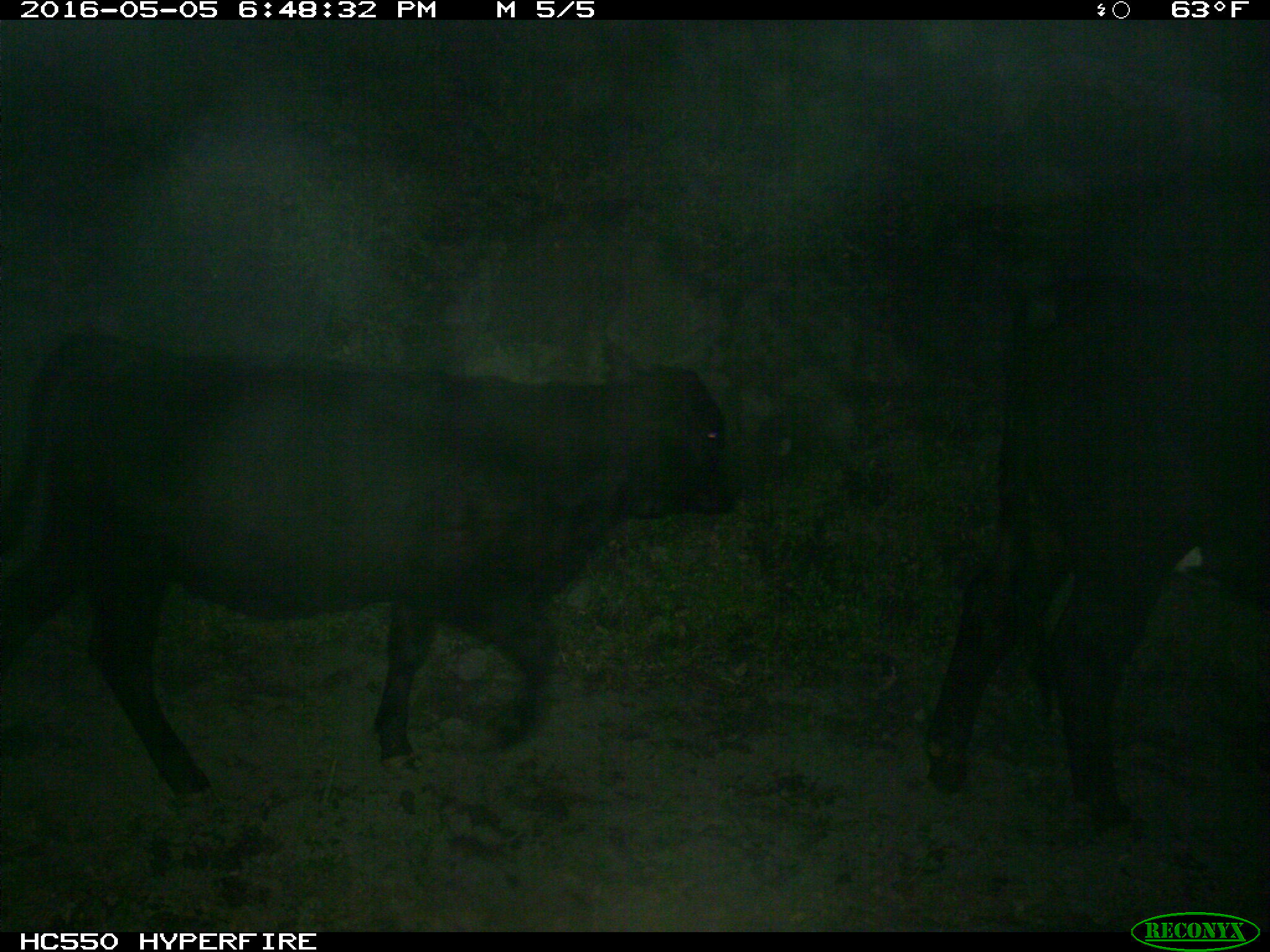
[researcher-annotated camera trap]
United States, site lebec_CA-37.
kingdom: Animalia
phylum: Chordata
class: Mammalia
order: Artiodactyla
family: Bovidae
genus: Bos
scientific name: Bos taurus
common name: domestic cow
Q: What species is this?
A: Bos taurus (domestic cow).